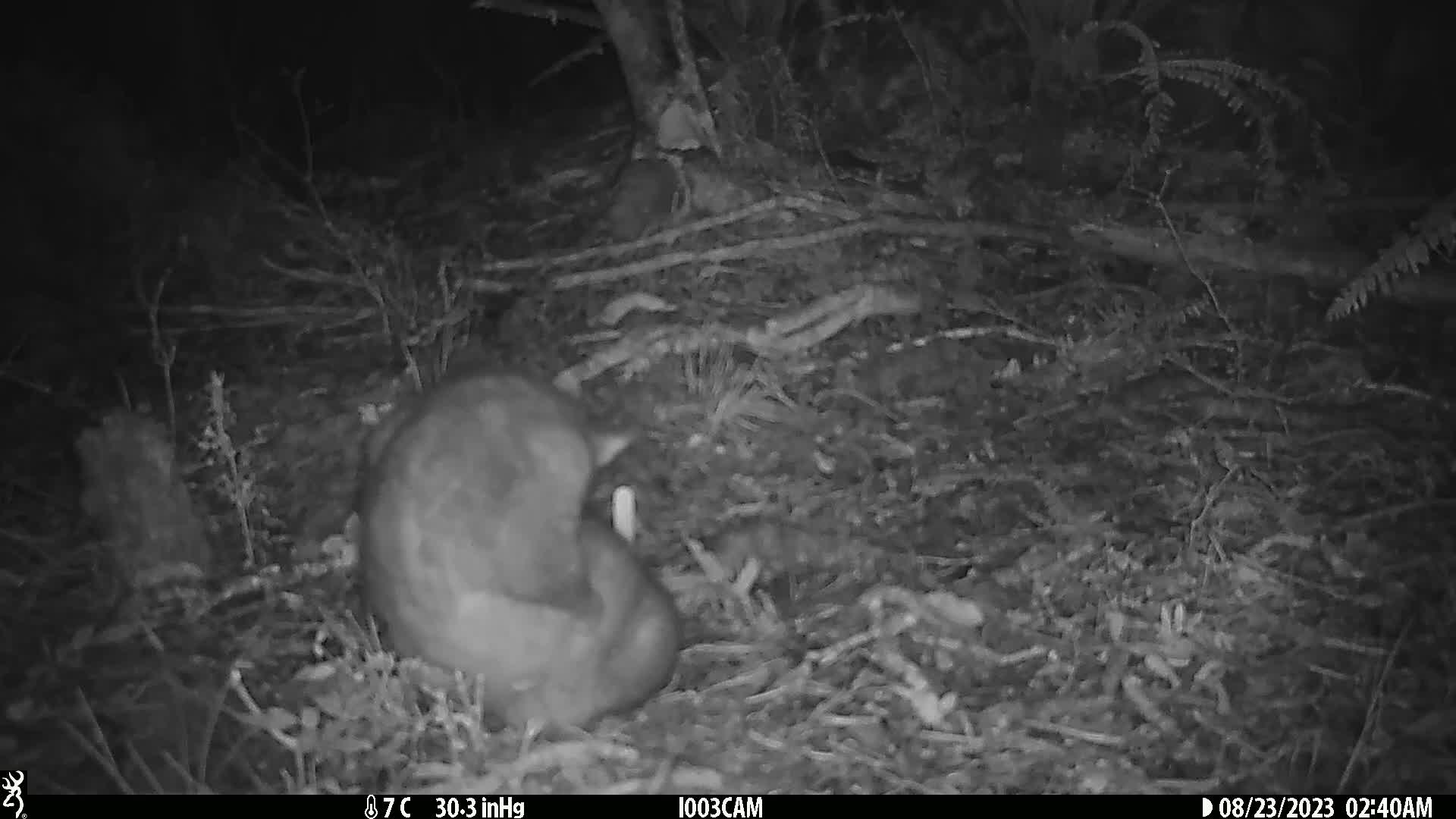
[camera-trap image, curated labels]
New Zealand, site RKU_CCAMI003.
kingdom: Animalia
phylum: Chordata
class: Mammalia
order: Diprotodontia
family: Phalangeridae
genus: Trichosurus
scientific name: Trichosurus vulpecula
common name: common brushtail possum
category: possum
Possum (common brushtail possum) (Trichosurus vulpecula).